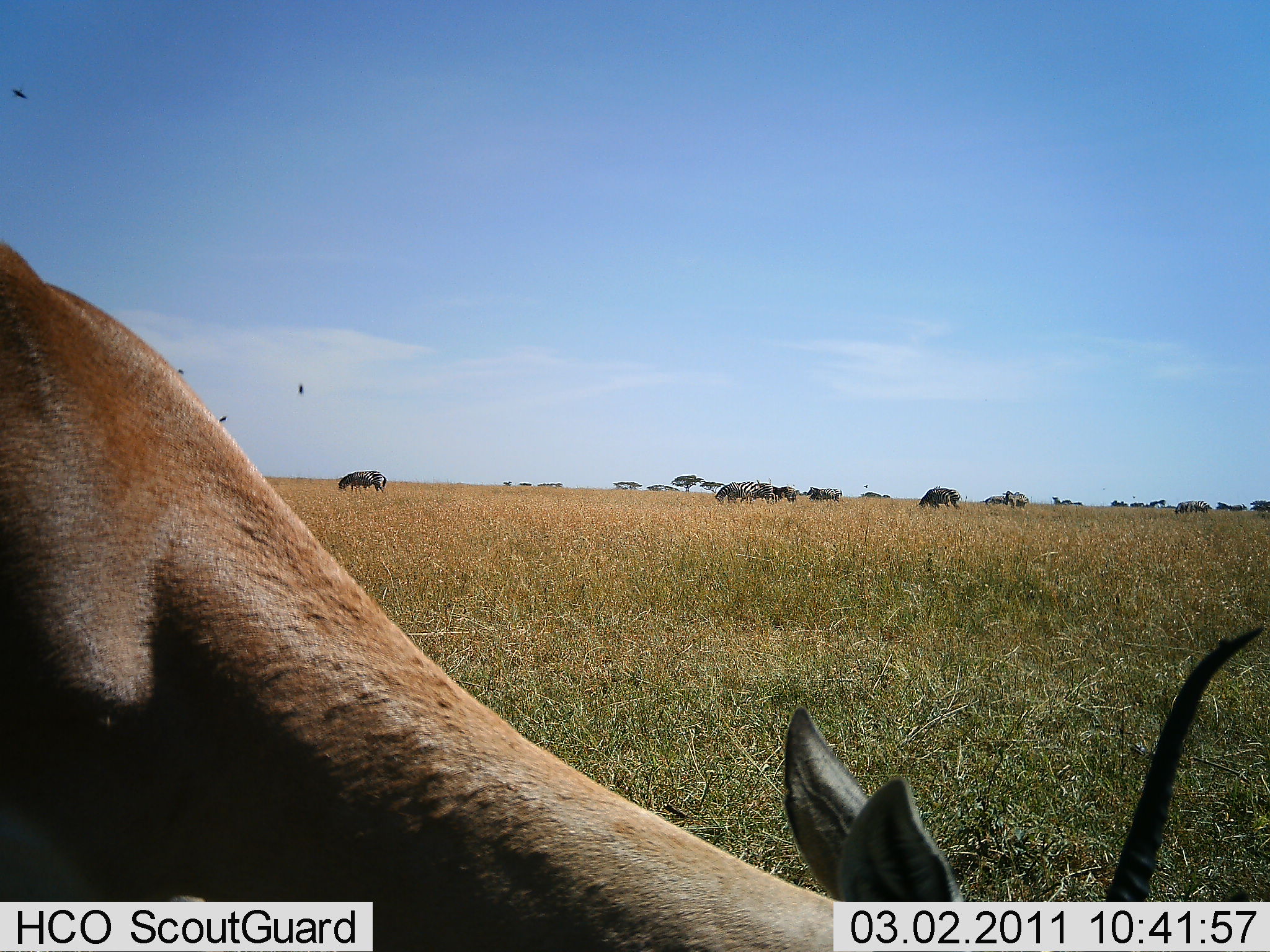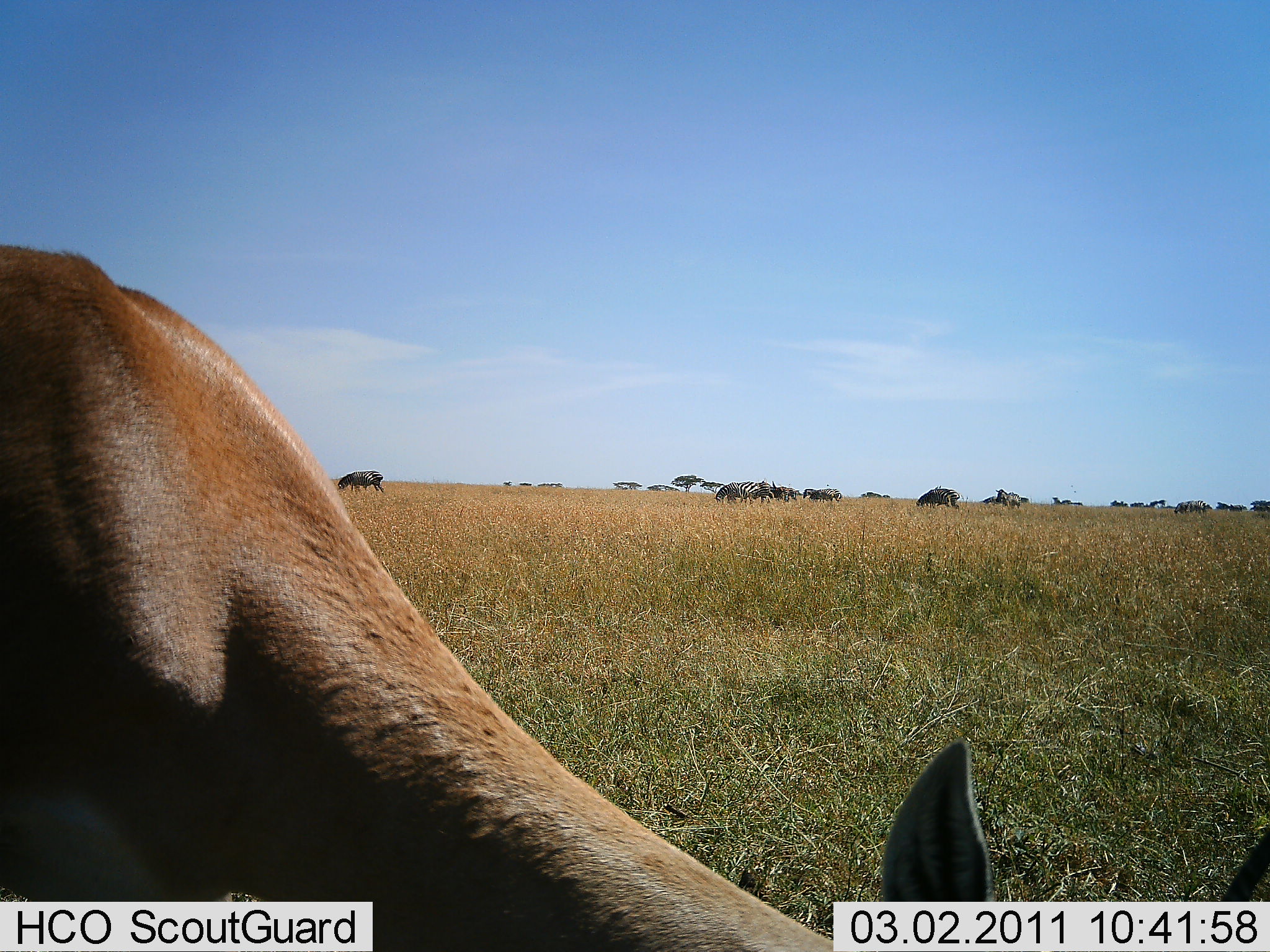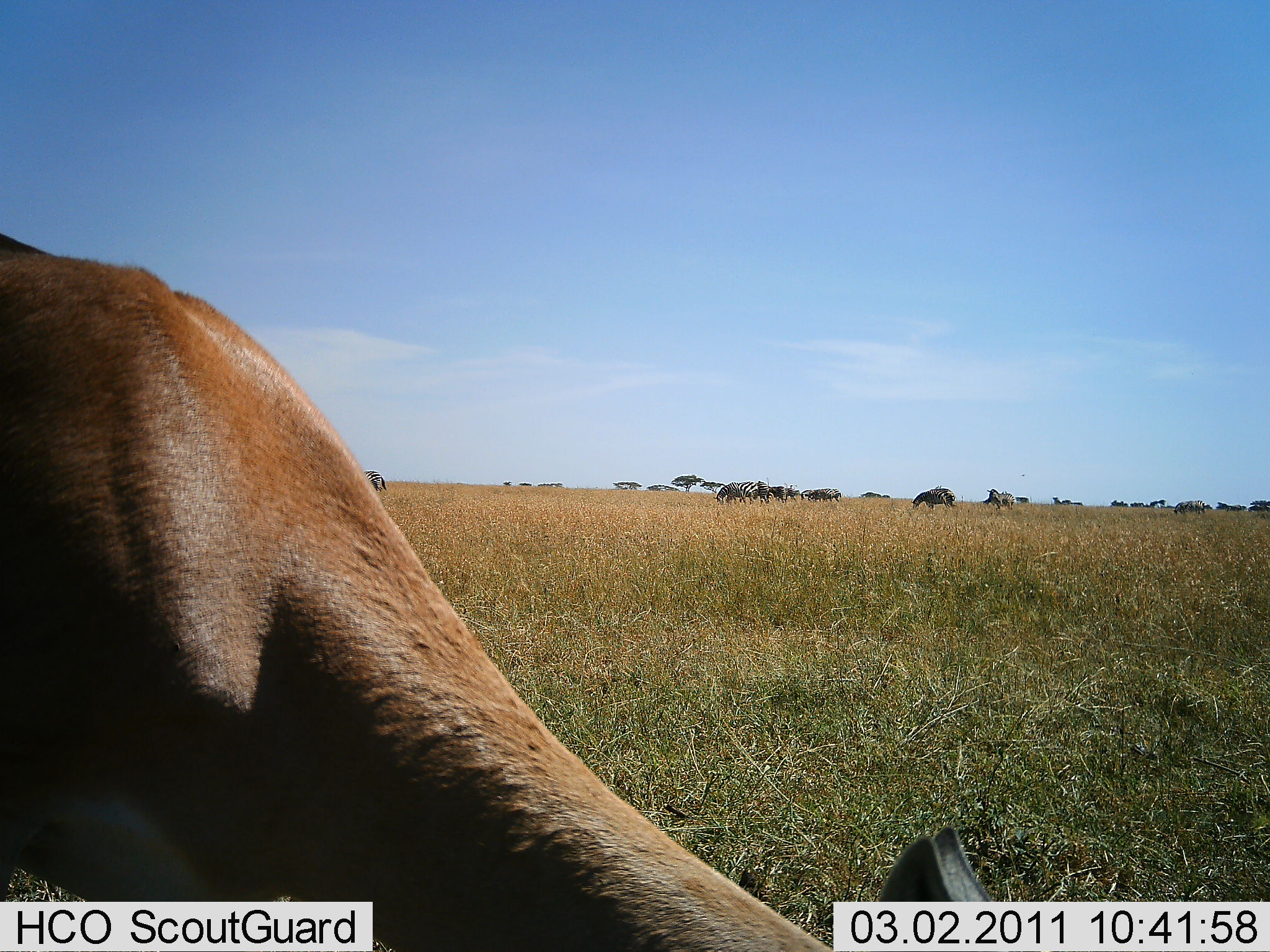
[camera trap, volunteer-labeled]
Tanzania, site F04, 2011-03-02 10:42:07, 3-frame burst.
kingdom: Animalia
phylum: Chordata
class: Mammalia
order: Artiodactyla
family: Bovidae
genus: Nanger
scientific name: Nanger granti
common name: grant's gazelle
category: gazellegrants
Gazellegrants (grant's gazelle) (Nanger granti), count 1. Behavior (volunteer vote fractions): standing 25%, resting 0%, moving 0%, interacting 0%. Young present (vote fraction): 0%. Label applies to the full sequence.